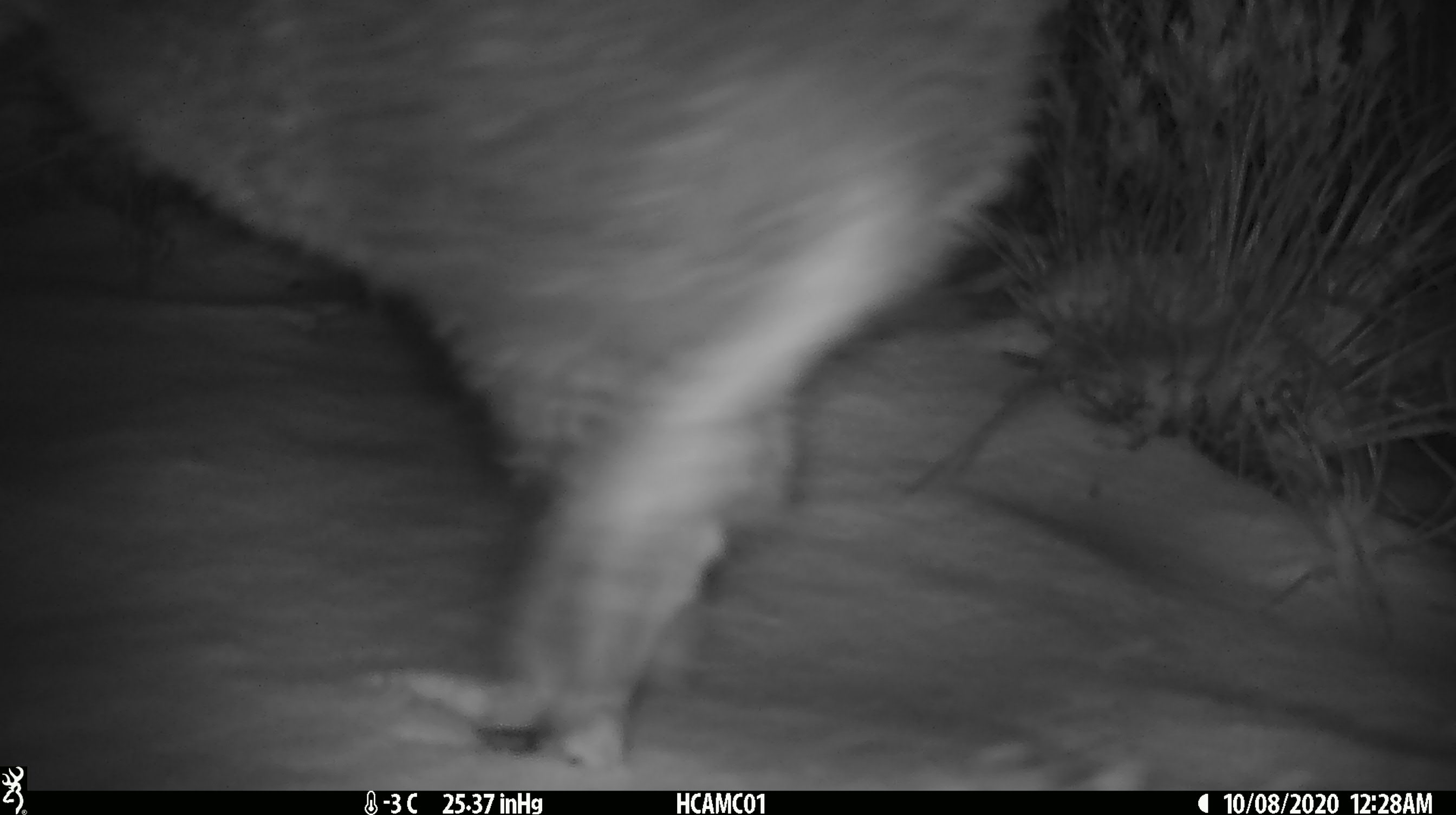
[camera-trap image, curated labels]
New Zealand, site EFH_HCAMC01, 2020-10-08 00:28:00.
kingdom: Animalia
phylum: Chordata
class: Aves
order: Apterygiformes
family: Apterygidae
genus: Apteryx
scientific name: Apteryx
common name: kiwi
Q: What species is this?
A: Kiwi (Apteryx).